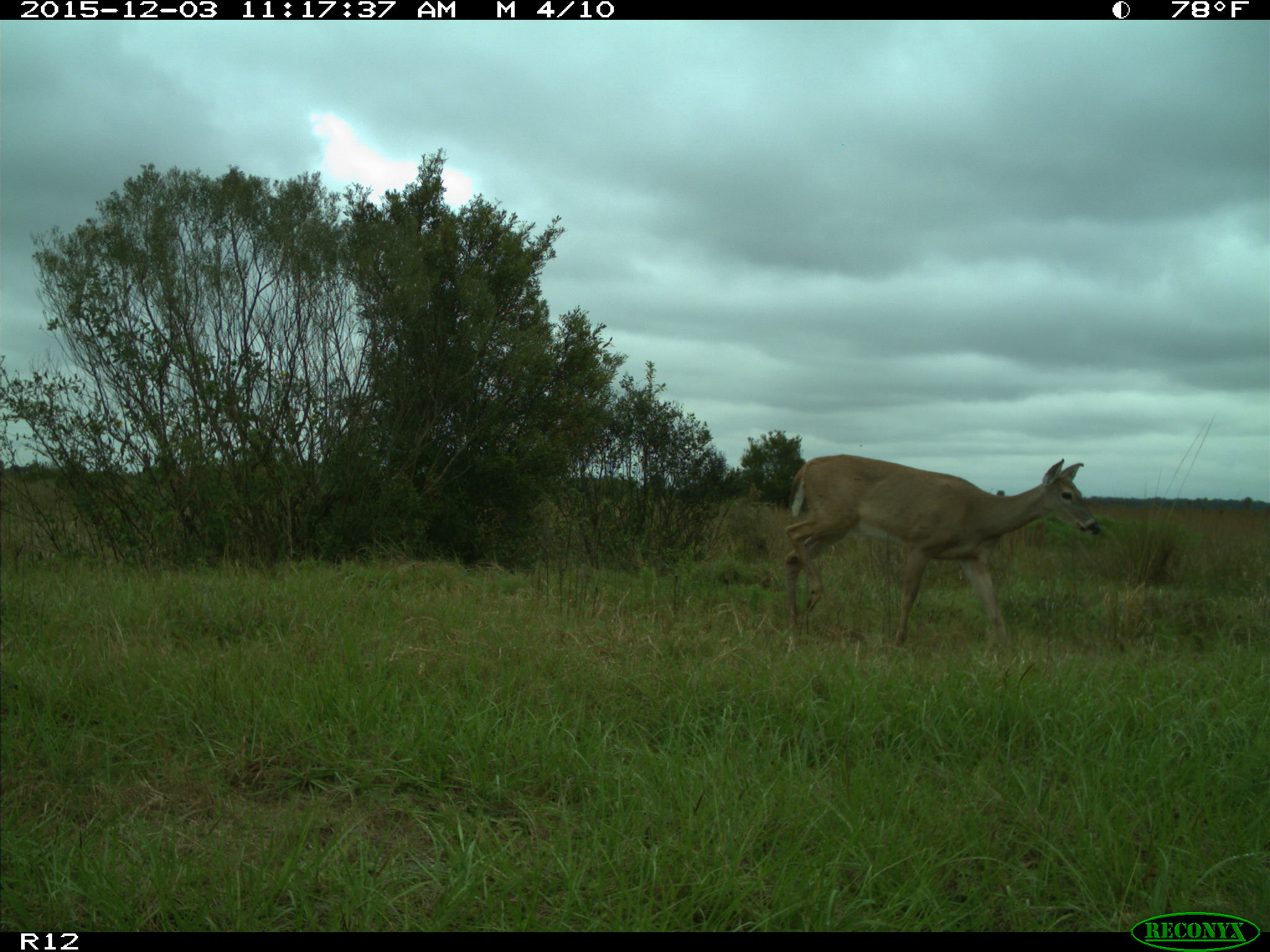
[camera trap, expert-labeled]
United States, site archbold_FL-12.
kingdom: Animalia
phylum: Chordata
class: Mammalia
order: Artiodactyla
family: Cervidae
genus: Odocoileus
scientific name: Odocoileus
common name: deer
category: unidentified deer